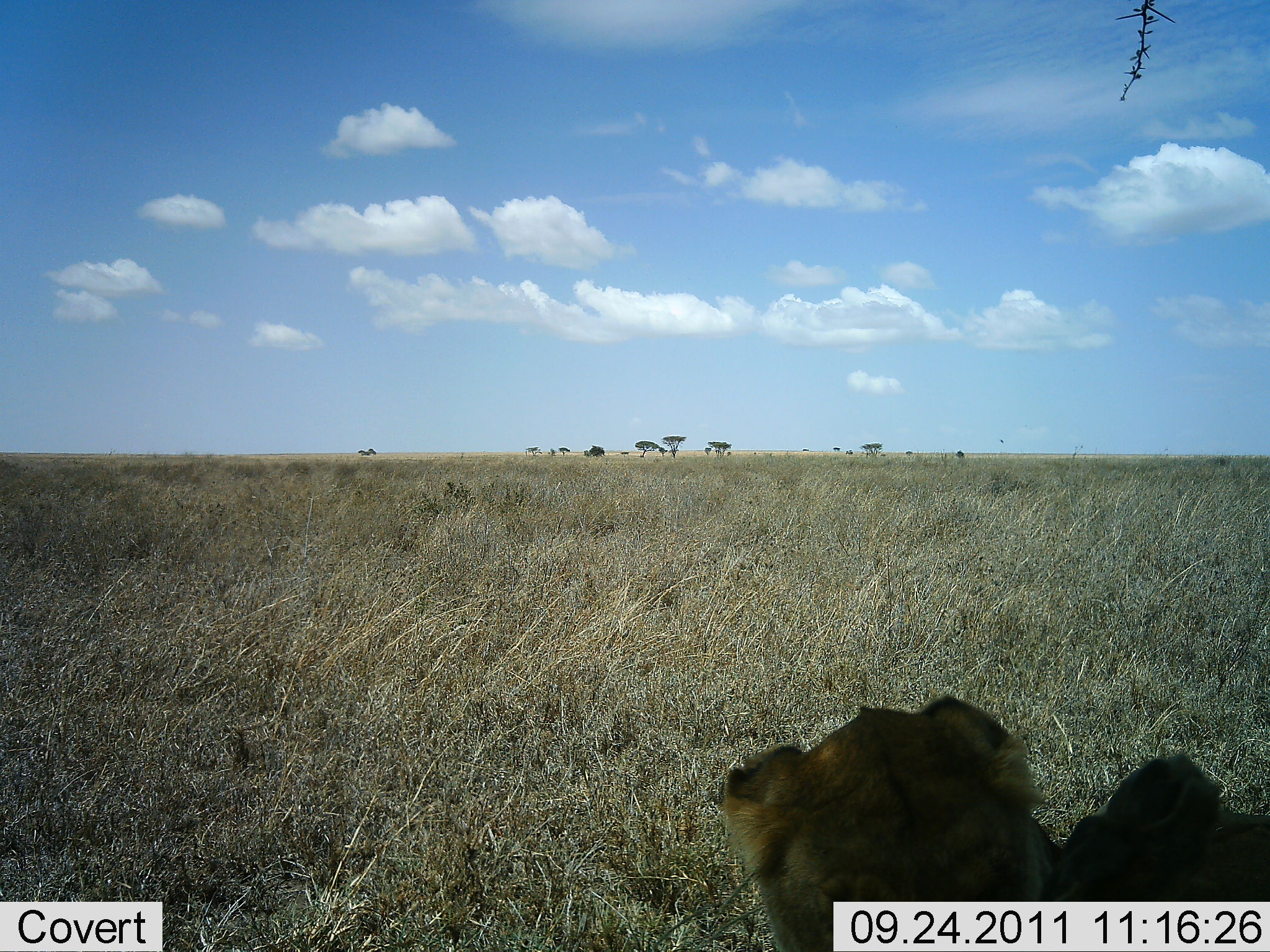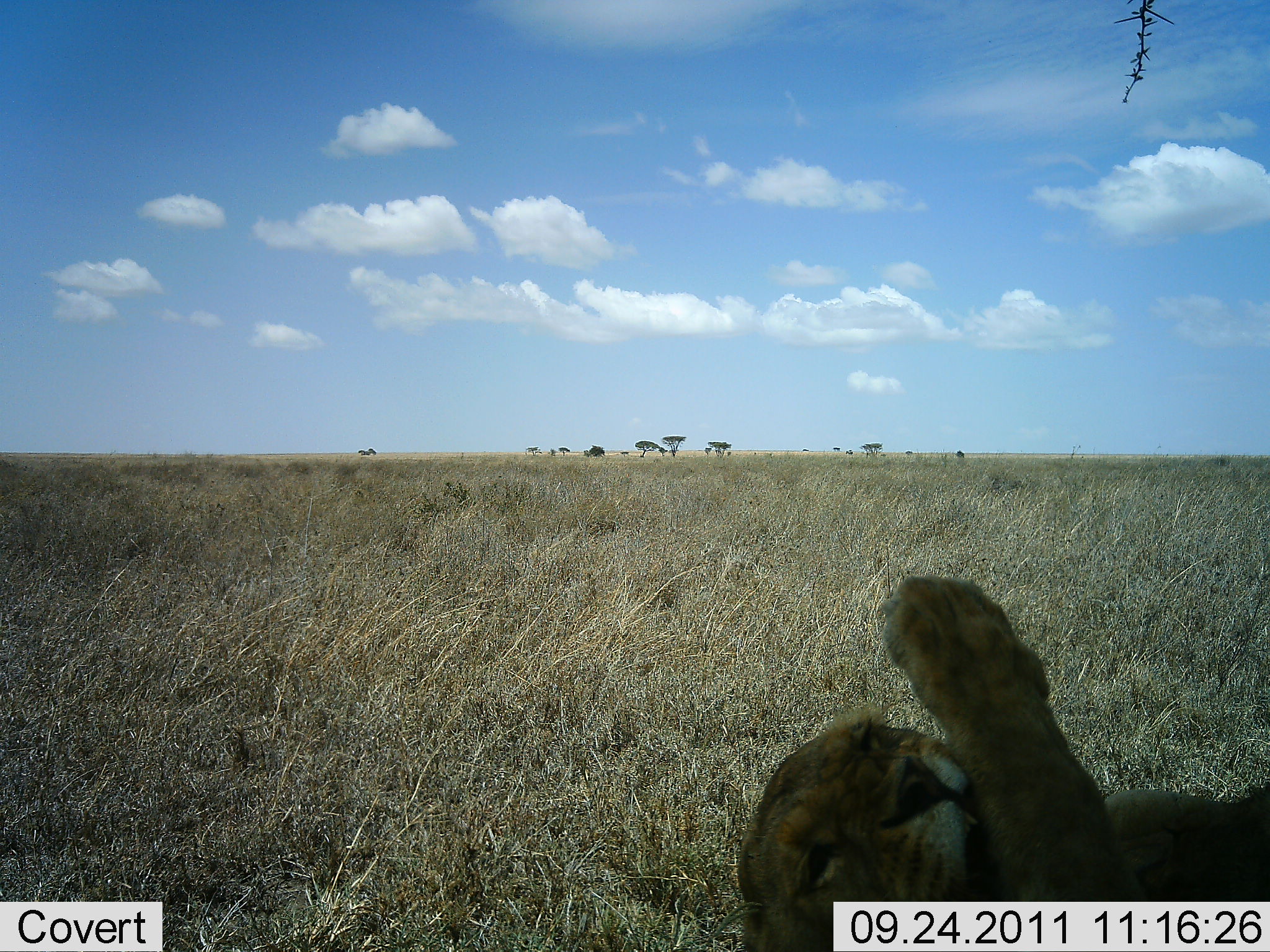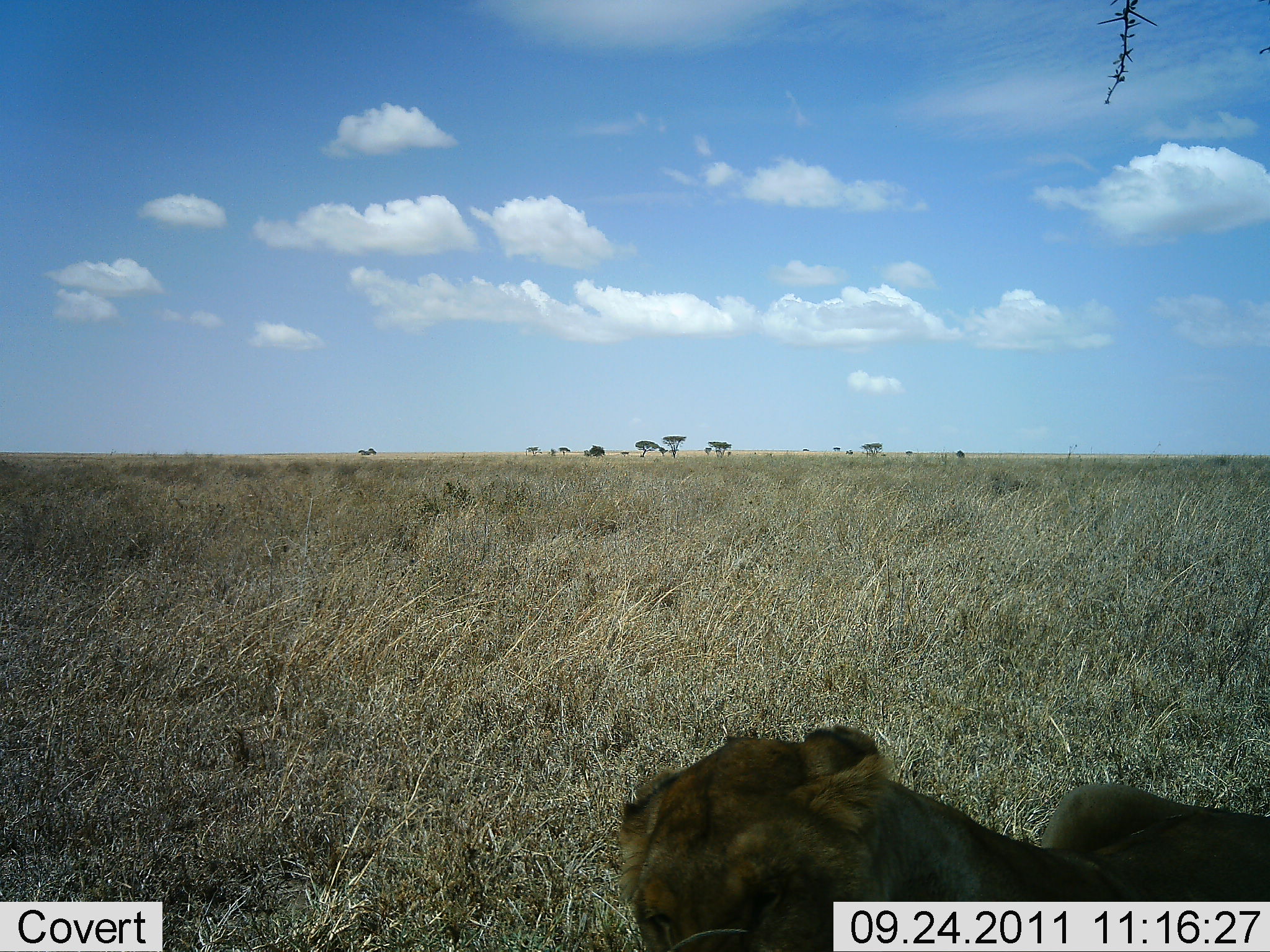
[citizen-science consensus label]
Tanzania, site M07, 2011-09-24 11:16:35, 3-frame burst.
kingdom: Animalia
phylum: Chordata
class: Mammalia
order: Carnivora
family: Felidae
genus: Panthera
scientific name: Panthera leo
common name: lion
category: lionfemale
Lionfemale (lion) (Panthera leo), count 1. Behavior (volunteer vote fractions): standing 0%, resting 94%, moving 0%, interacting 6%. Young present (vote fraction): 0%. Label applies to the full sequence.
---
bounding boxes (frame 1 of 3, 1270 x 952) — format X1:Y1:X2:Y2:
animal: 714:692:1269:952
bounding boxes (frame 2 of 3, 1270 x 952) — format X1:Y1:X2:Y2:
animal: 736:576:1270:952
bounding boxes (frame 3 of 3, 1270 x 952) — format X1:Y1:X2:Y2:
animal: 612:716:1270:952